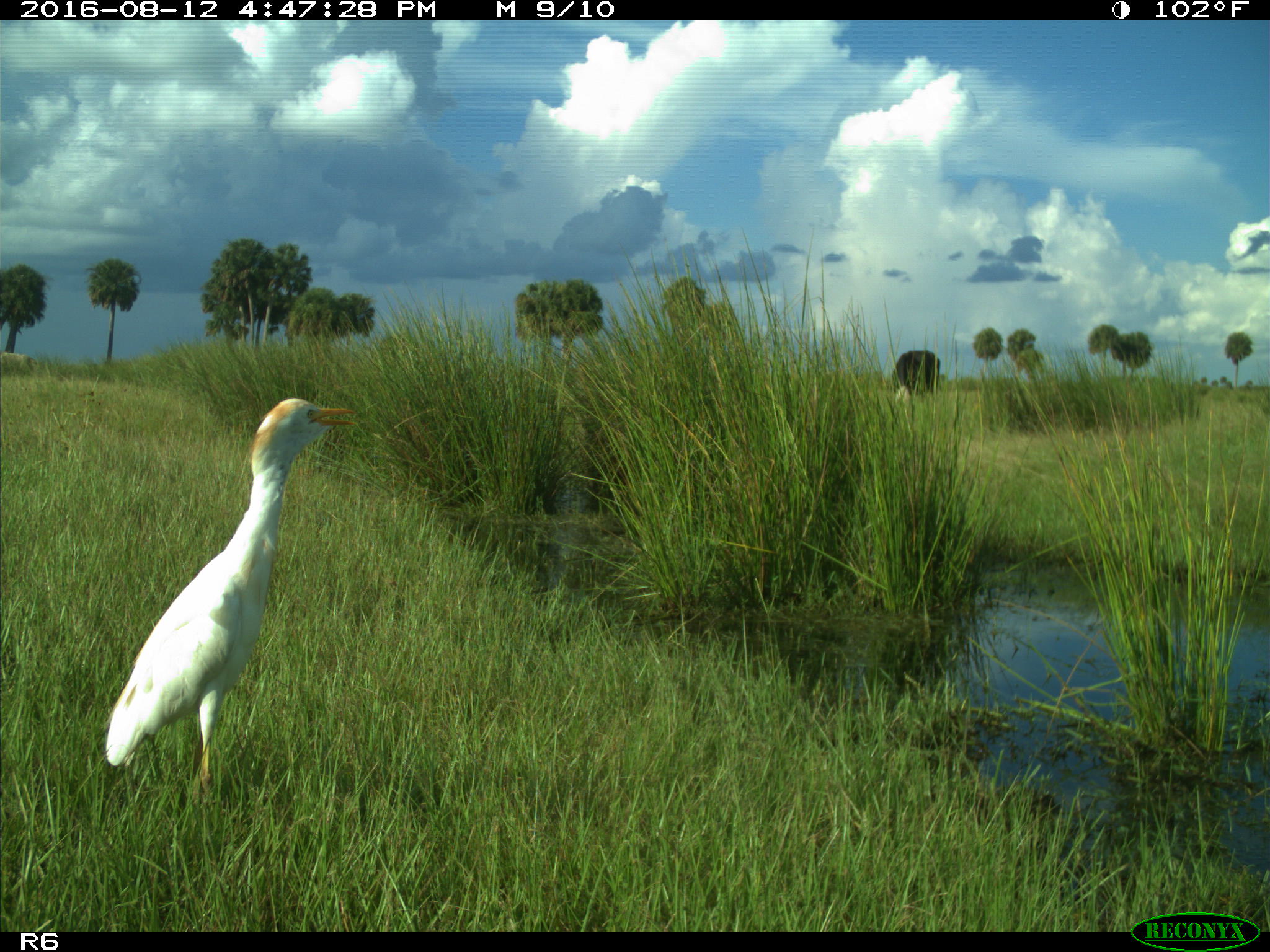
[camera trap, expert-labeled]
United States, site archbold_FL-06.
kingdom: Animalia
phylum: Chordata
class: Aves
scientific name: Aves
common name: birds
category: unidentified bird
Unidentified bird (birds) (Aves).